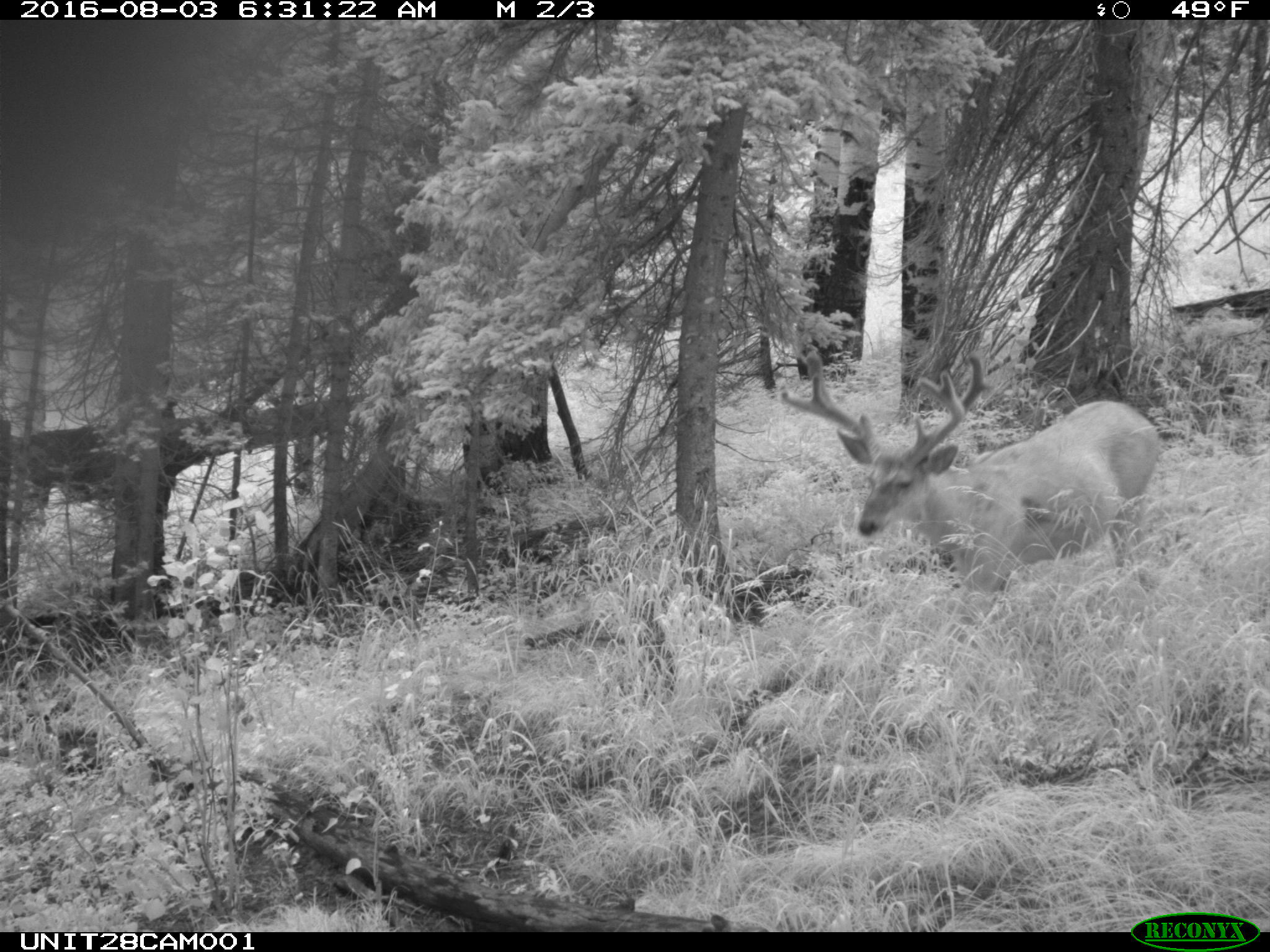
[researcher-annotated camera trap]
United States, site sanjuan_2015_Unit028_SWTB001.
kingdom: Animalia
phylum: Chordata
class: Mammalia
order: Artiodactyla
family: Cervidae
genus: Odocoileus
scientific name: Odocoileus hemionus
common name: mule deer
Odocoileus hemionus (mule deer).